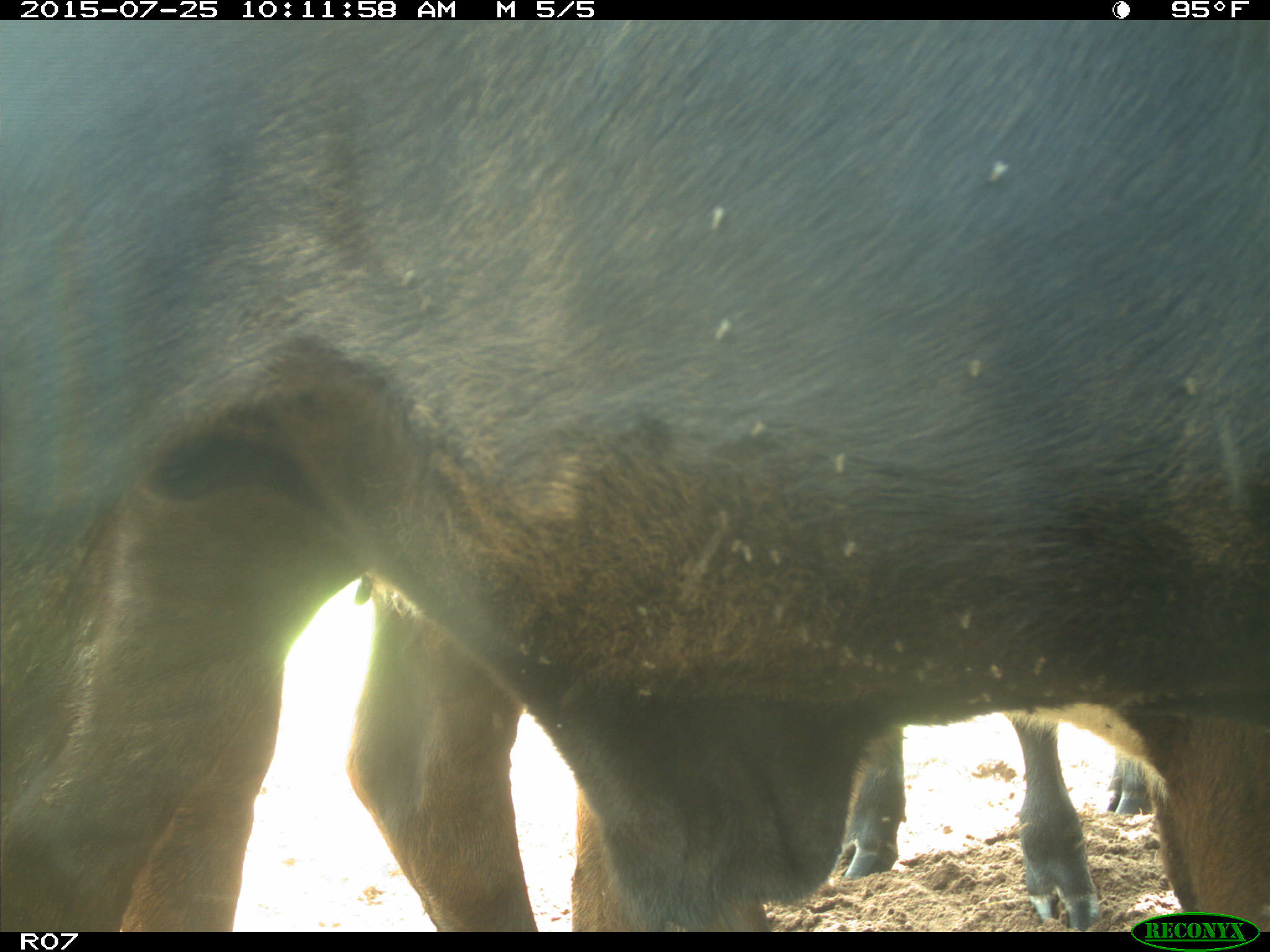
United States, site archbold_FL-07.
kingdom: Animalia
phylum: Chordata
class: Mammalia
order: Artiodactyla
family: Bovidae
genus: Bos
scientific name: Bos taurus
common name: domestic cow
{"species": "Bos taurus (domestic cow)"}